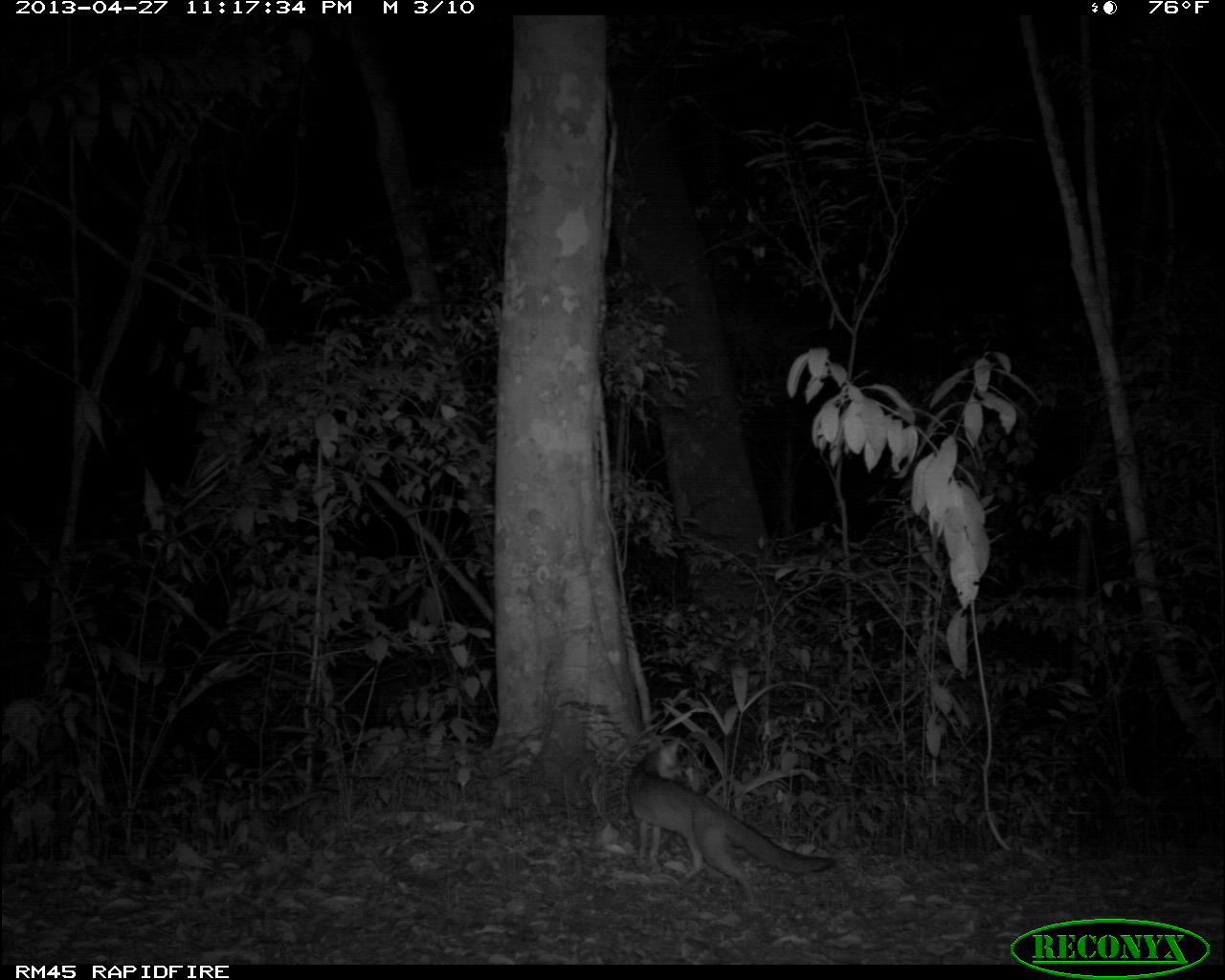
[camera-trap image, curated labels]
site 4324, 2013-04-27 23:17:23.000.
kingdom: Animalia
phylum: Chordata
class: Mammalia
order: Carnivora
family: Canidae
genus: Urocyon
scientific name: Urocyon cinereoargenteus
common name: gray fox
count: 1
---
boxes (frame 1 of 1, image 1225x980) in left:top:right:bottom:
urocyon cinereoargenteus: 623:727:836:902